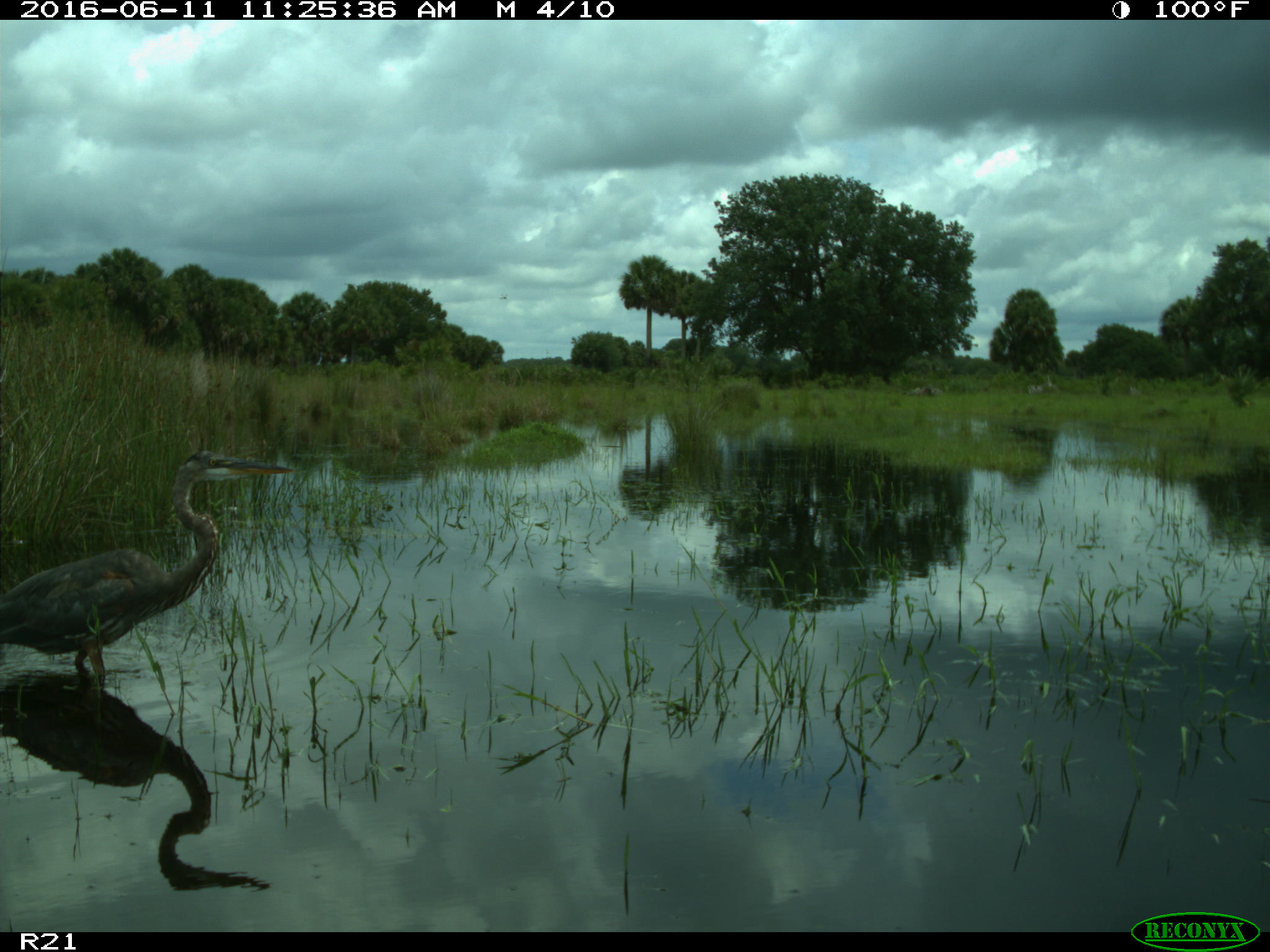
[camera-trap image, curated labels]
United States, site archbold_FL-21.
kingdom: Animalia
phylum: Chordata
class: Aves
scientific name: Aves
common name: birds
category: unidentified bird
Unidentified bird (birds) (Aves).